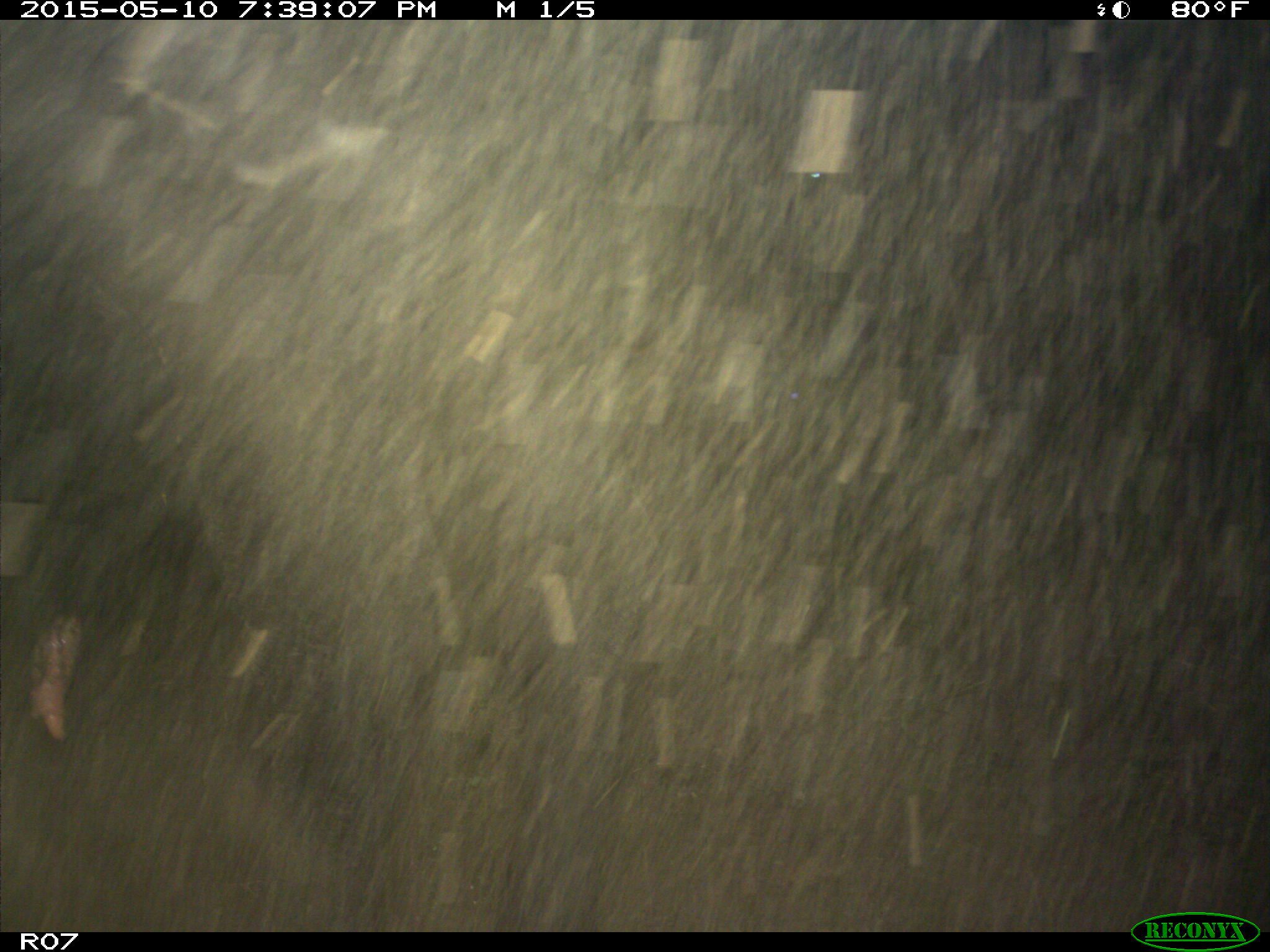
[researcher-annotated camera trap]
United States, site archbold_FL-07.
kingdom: Animalia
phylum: Chordata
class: Mammalia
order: Artiodactyla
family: Bovidae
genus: Bos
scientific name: Bos taurus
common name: domestic cow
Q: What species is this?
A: Bos taurus (domestic cow).